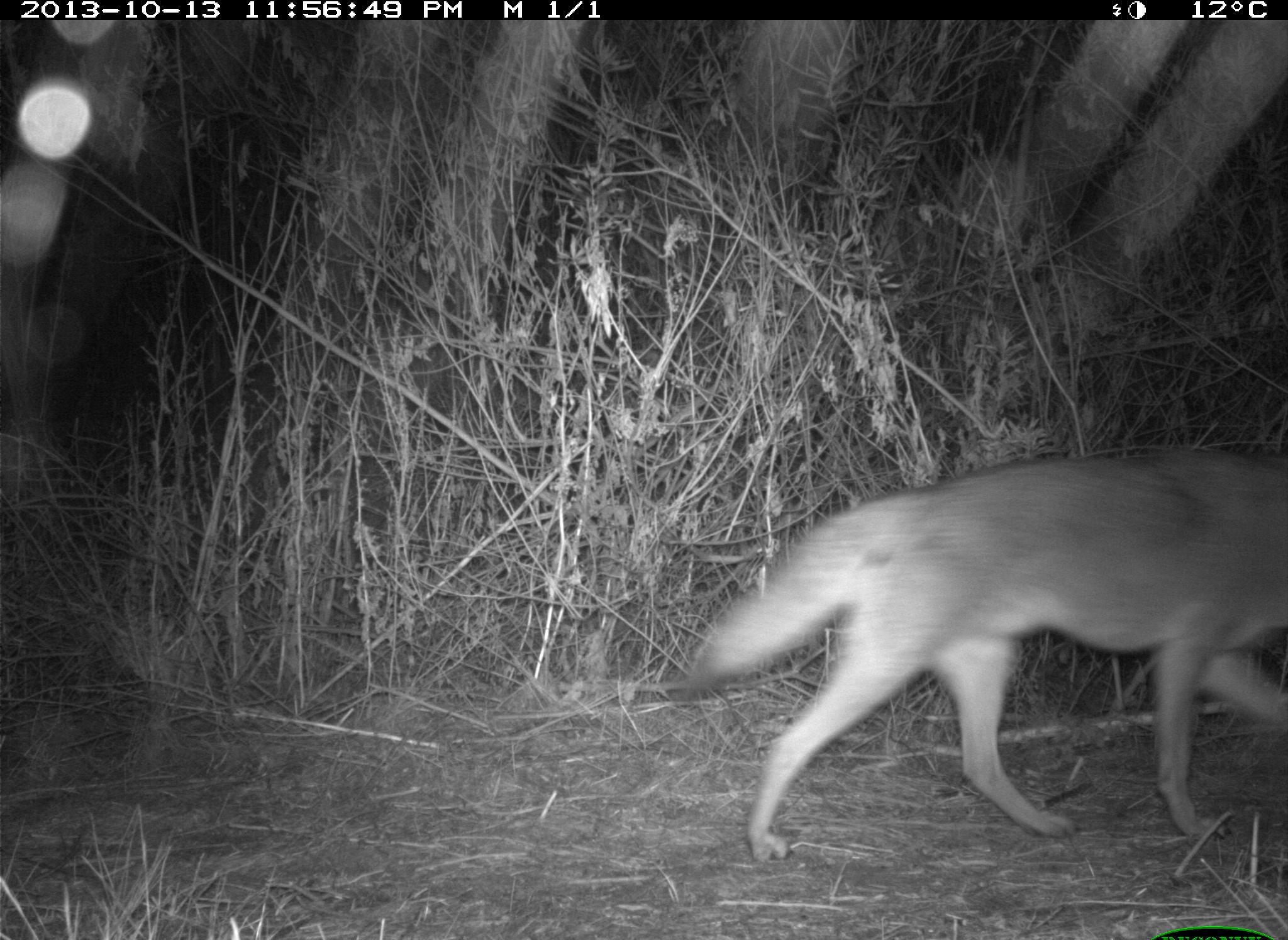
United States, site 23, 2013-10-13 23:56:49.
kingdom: Animalia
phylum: Chordata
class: Mammalia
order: Carnivora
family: Canidae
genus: Canis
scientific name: Canis latrans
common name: coyote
Coyote (Canis latrans).